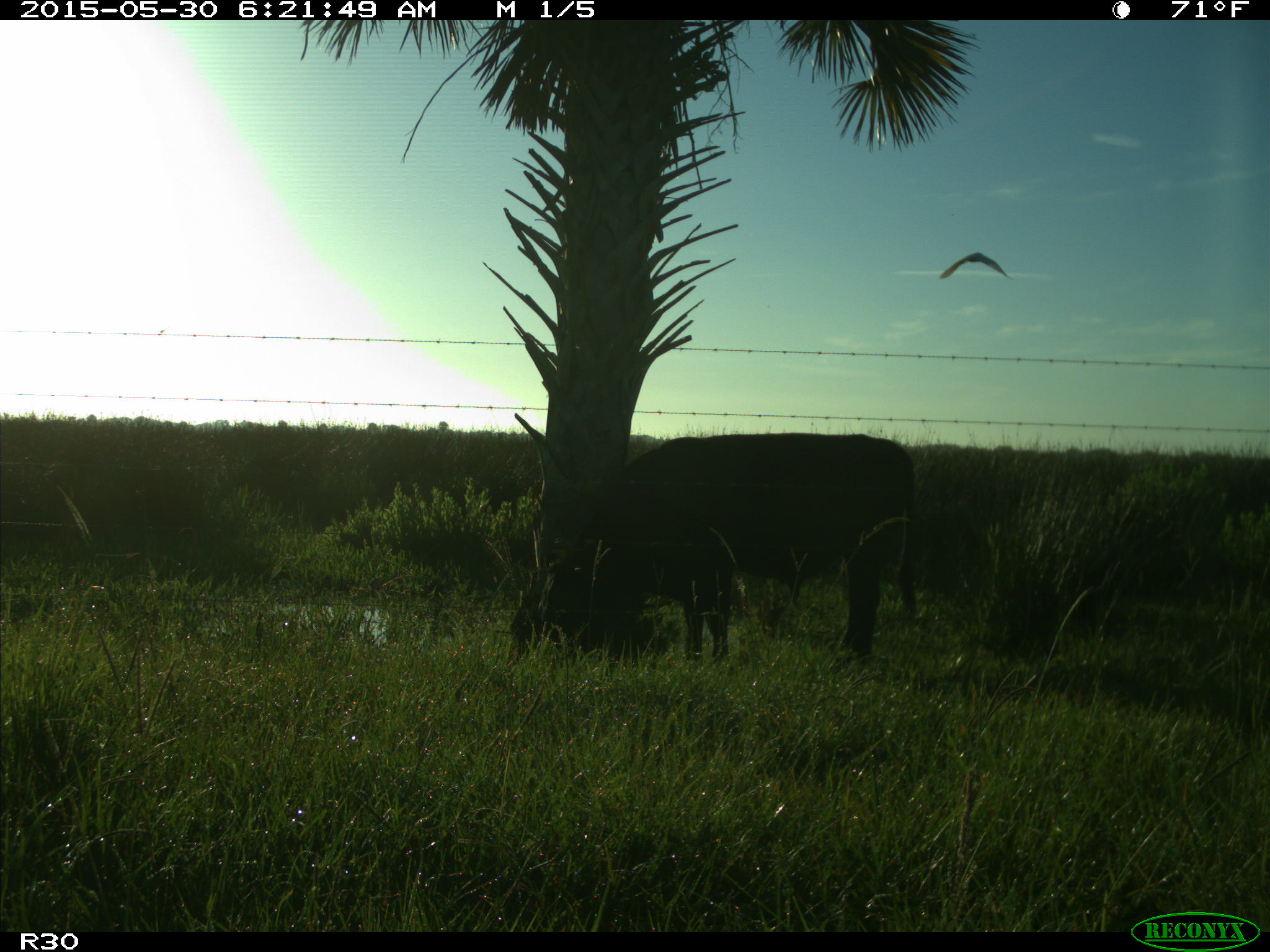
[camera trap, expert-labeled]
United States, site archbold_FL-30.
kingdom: Animalia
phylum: Chordata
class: Mammalia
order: Artiodactyla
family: Bovidae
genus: Bos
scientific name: Bos taurus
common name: domestic cow